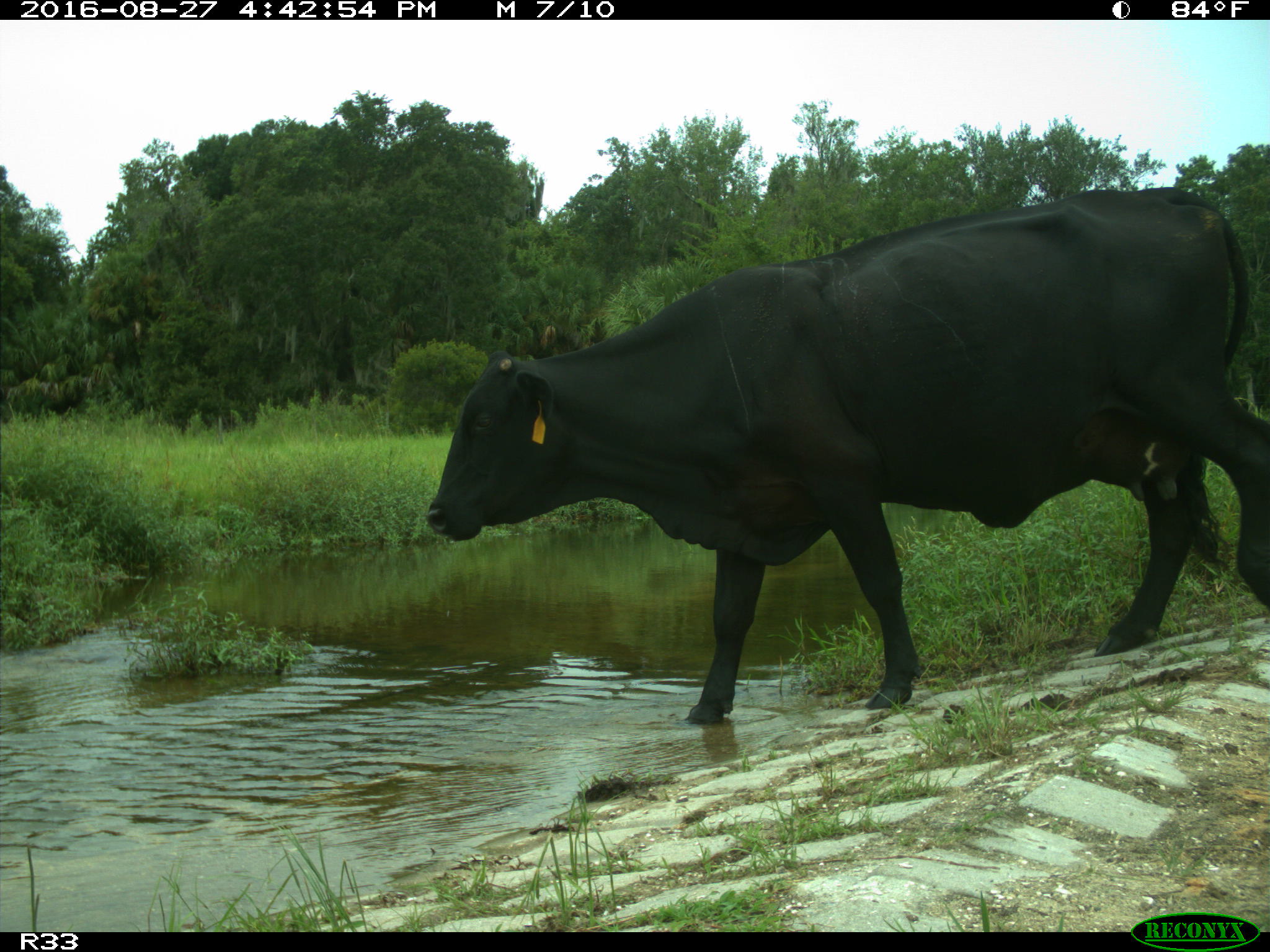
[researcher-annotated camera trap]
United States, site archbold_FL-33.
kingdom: Animalia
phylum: Chordata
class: Mammalia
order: Artiodactyla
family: Bovidae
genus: Bos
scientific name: Bos taurus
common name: domestic cow